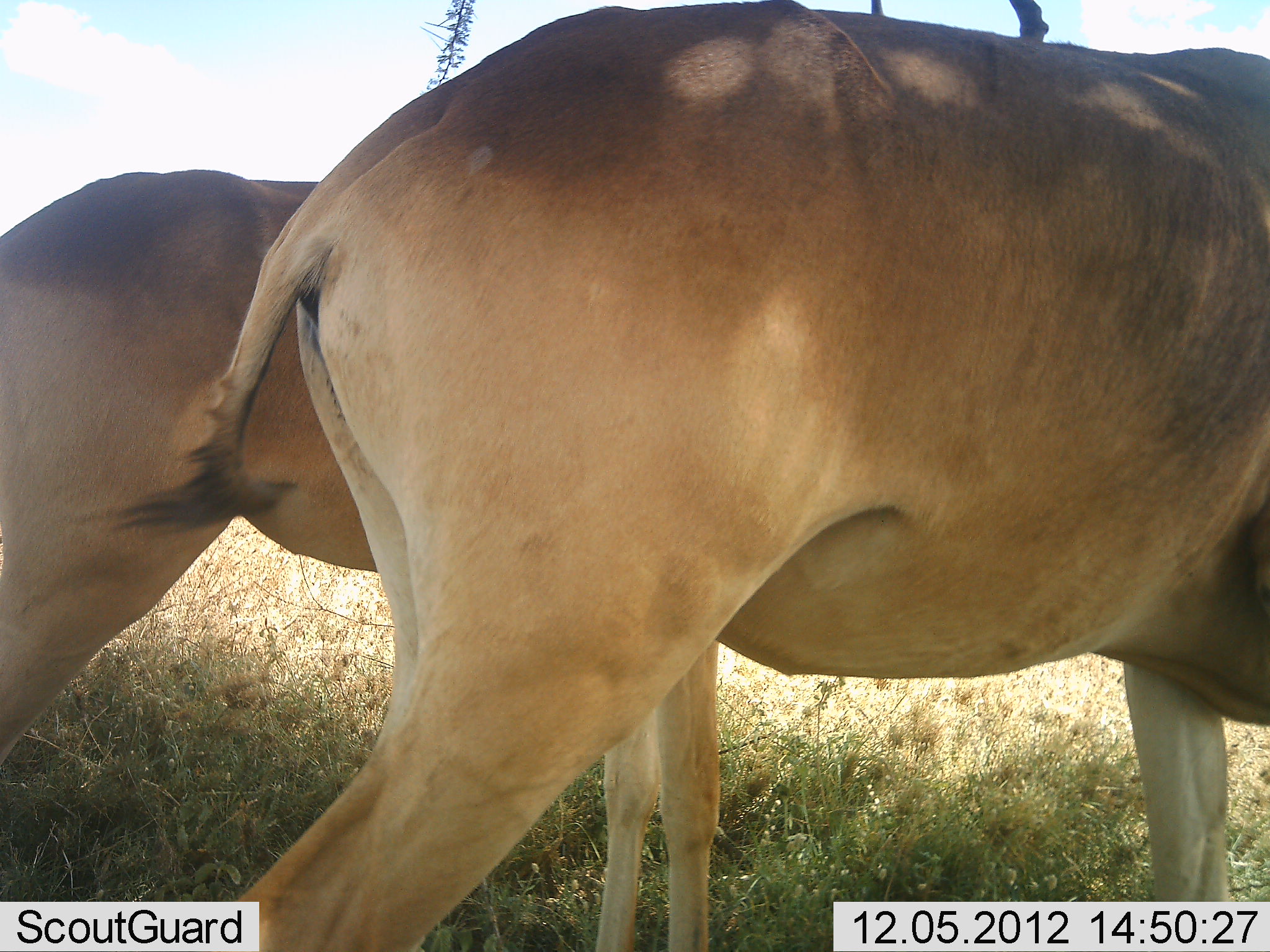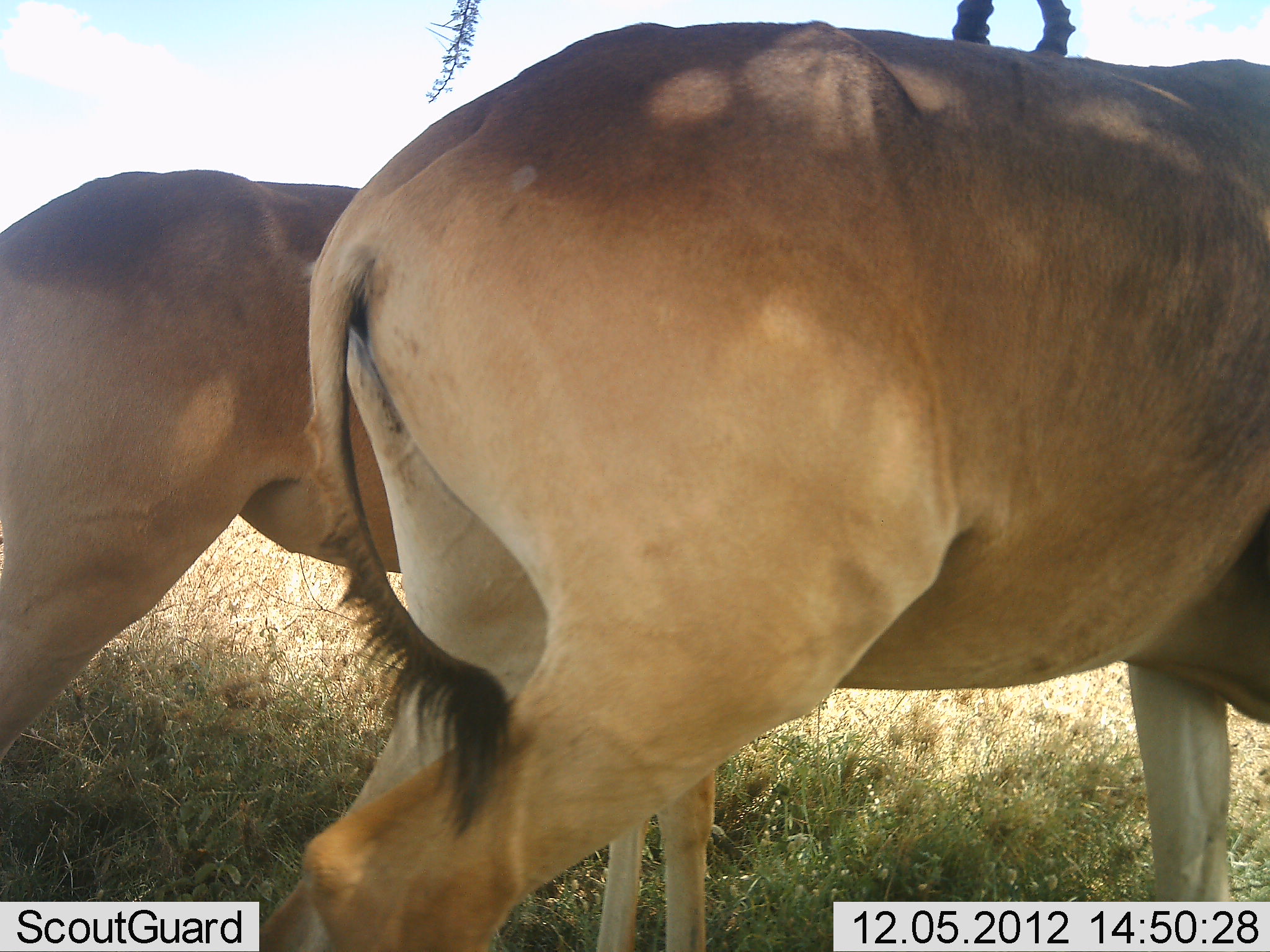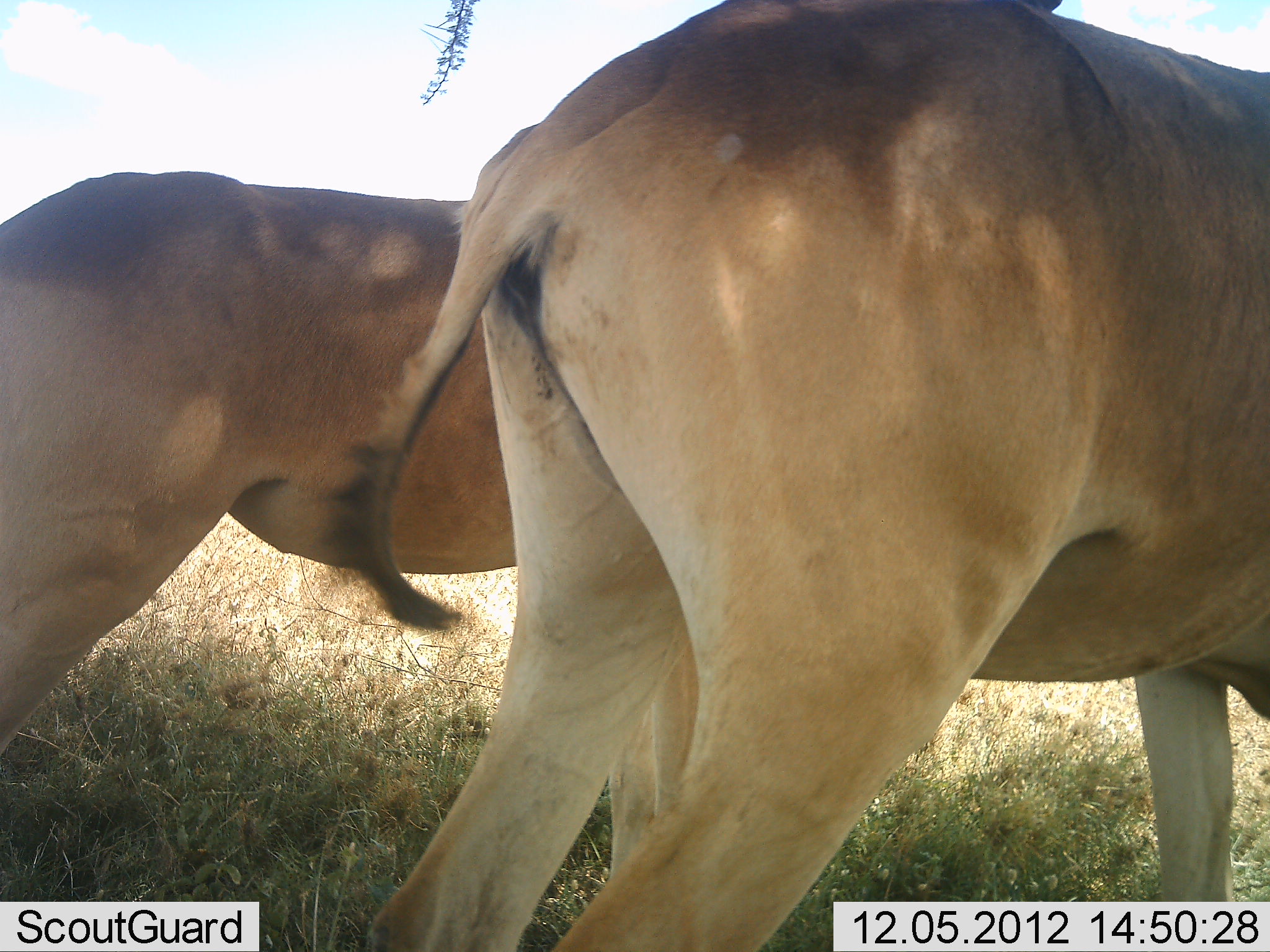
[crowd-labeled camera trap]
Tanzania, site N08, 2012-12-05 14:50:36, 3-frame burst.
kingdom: Animalia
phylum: Chordata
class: Mammalia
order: Artiodactyla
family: Bovidae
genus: Alcelaphus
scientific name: Alcelaphus buselaphus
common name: hartebeest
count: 2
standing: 90%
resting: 0%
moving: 20%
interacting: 0%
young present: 0%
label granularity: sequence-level